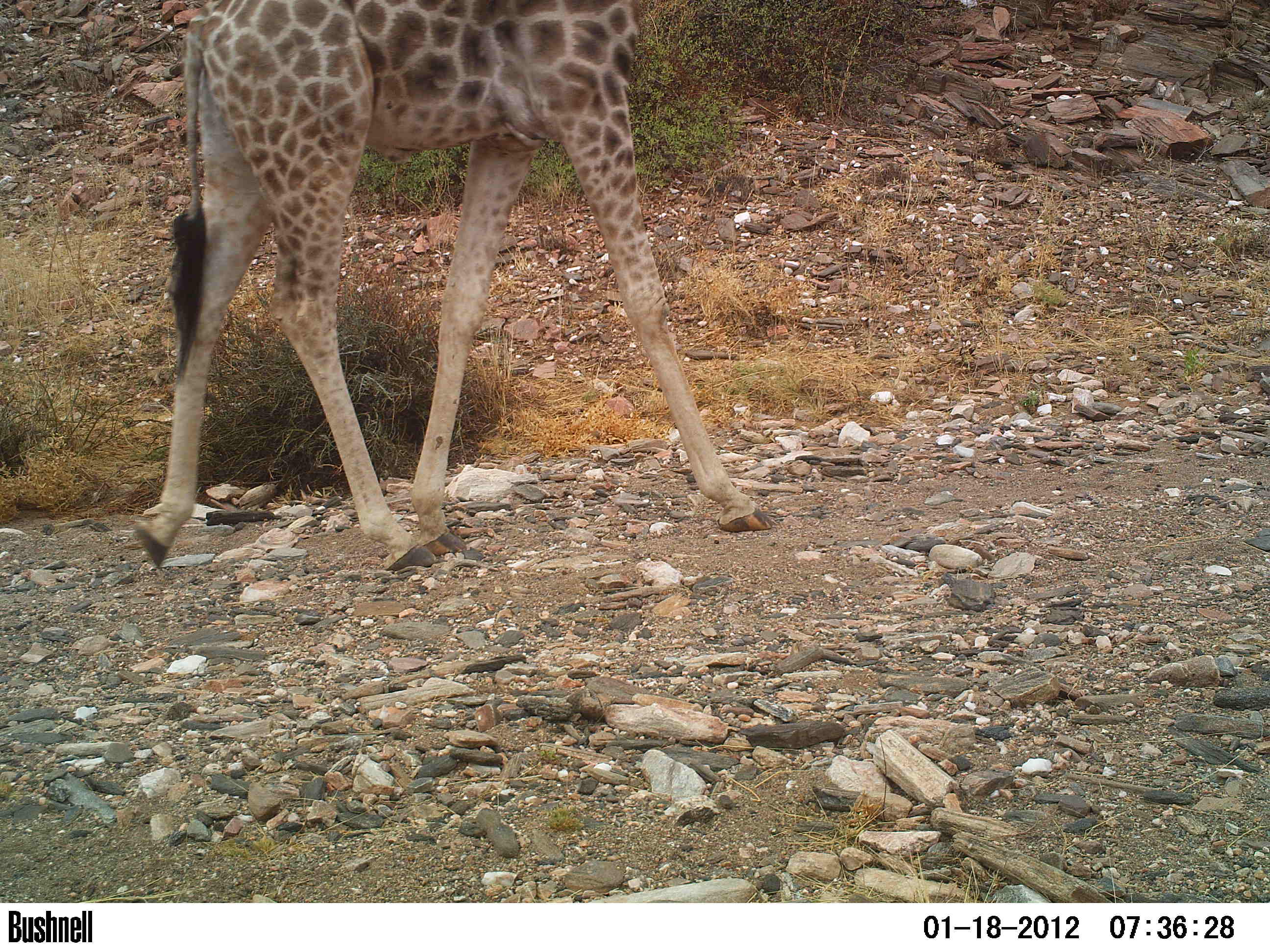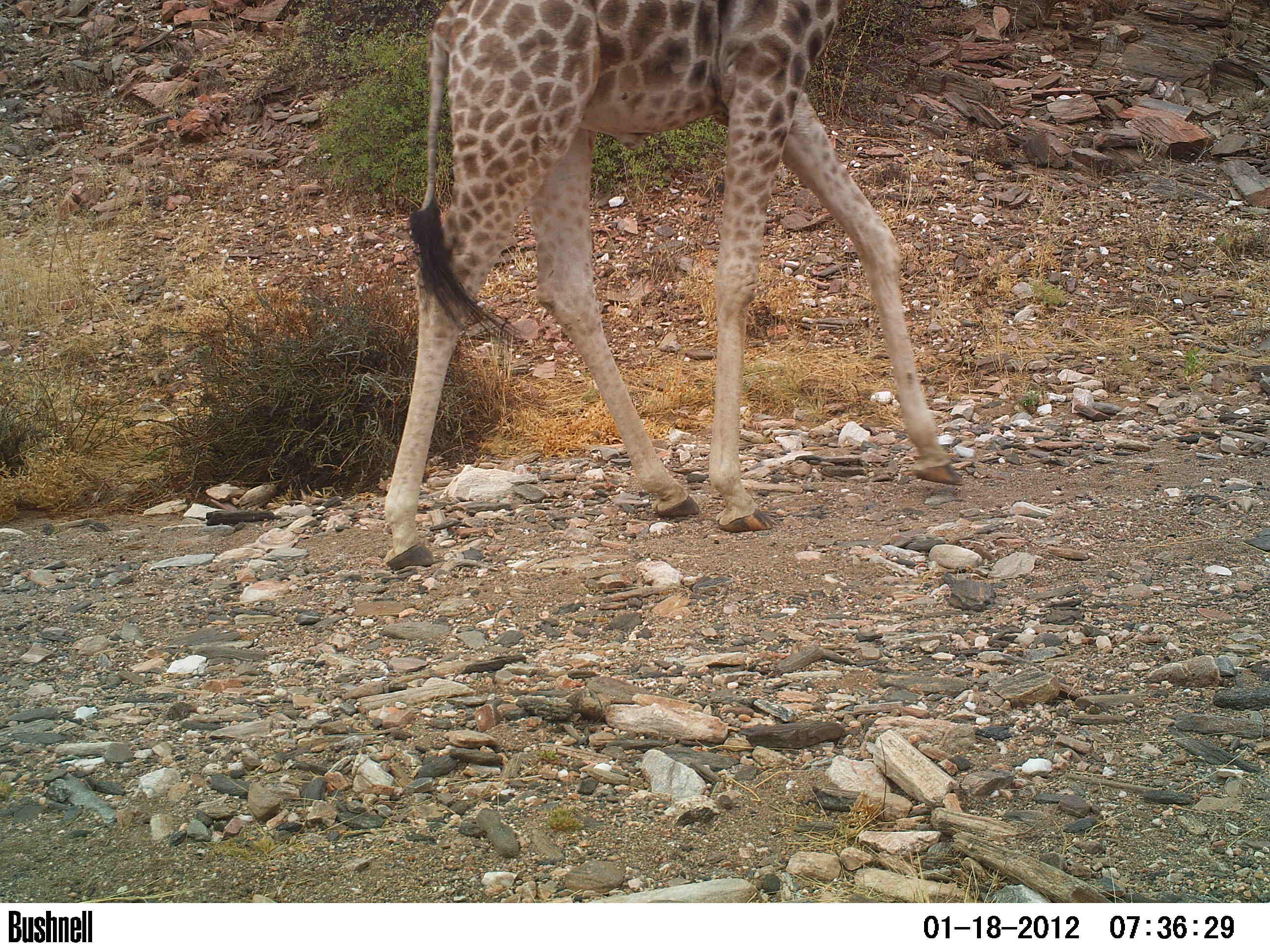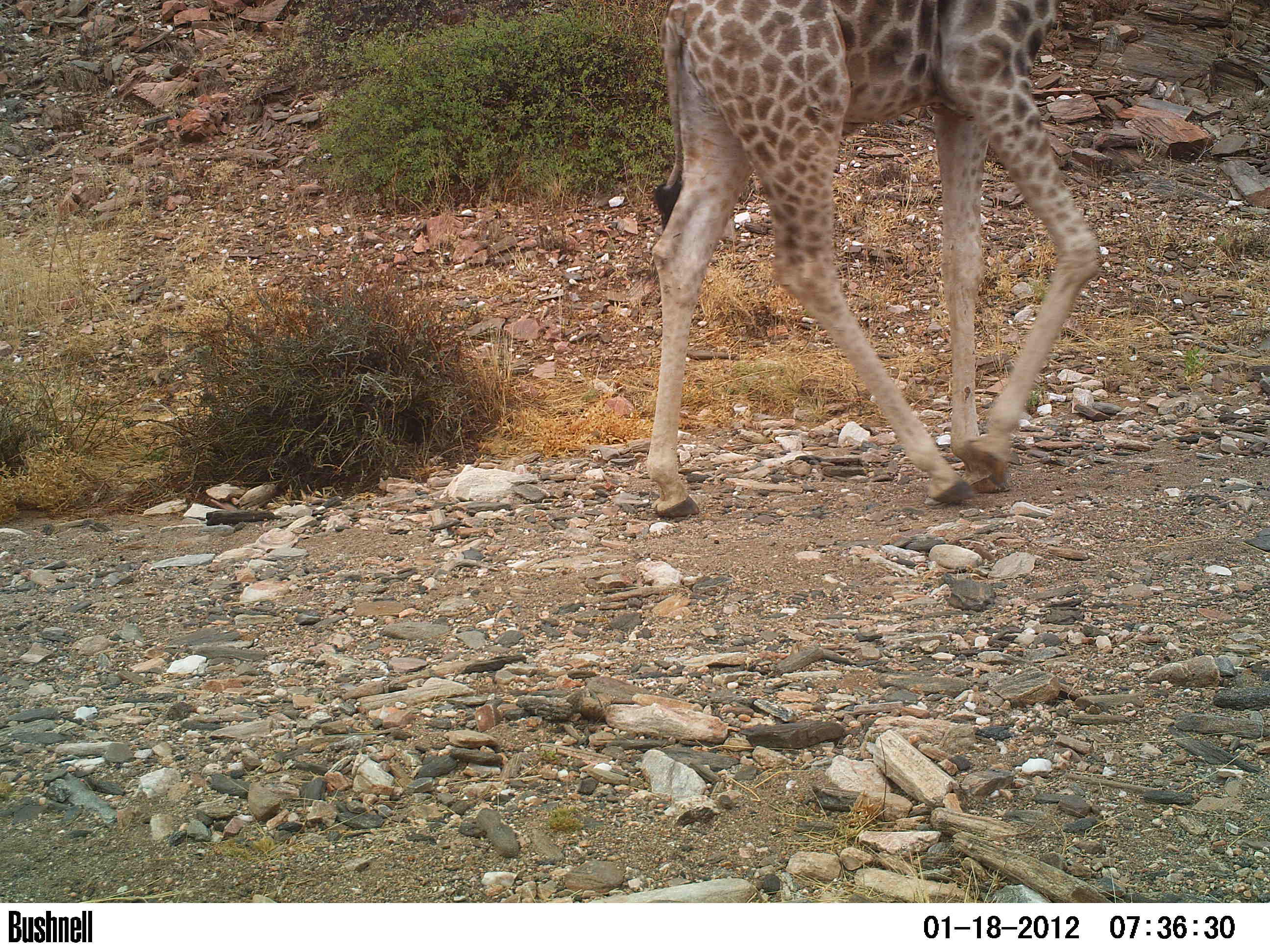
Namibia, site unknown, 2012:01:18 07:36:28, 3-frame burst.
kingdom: Animalia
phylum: Chordata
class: Mammalia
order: Artiodactyla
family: Giraffidae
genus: Giraffa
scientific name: Giraffa camelopardalis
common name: giraffe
Giraffa camelopardalis (giraffe).